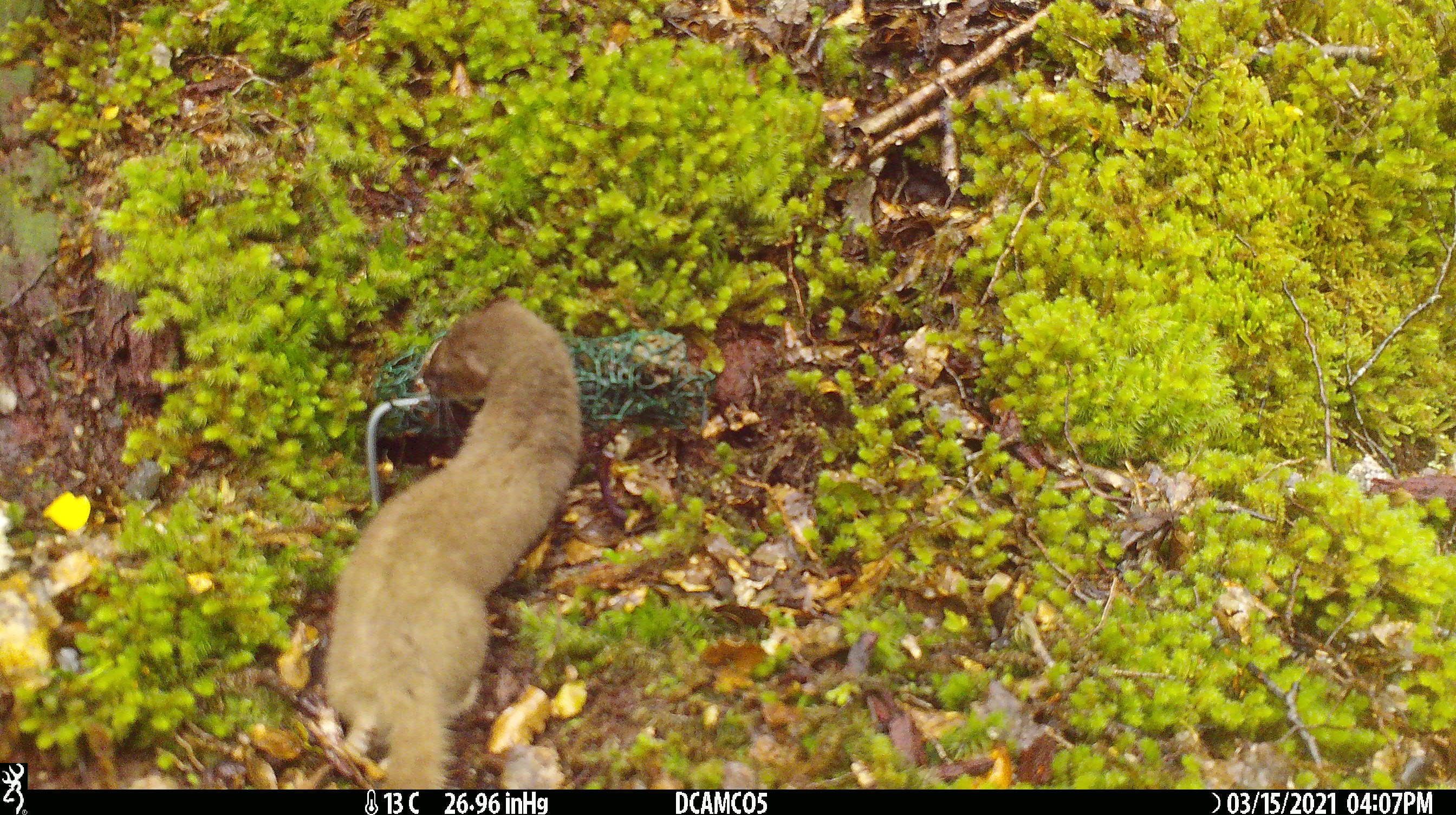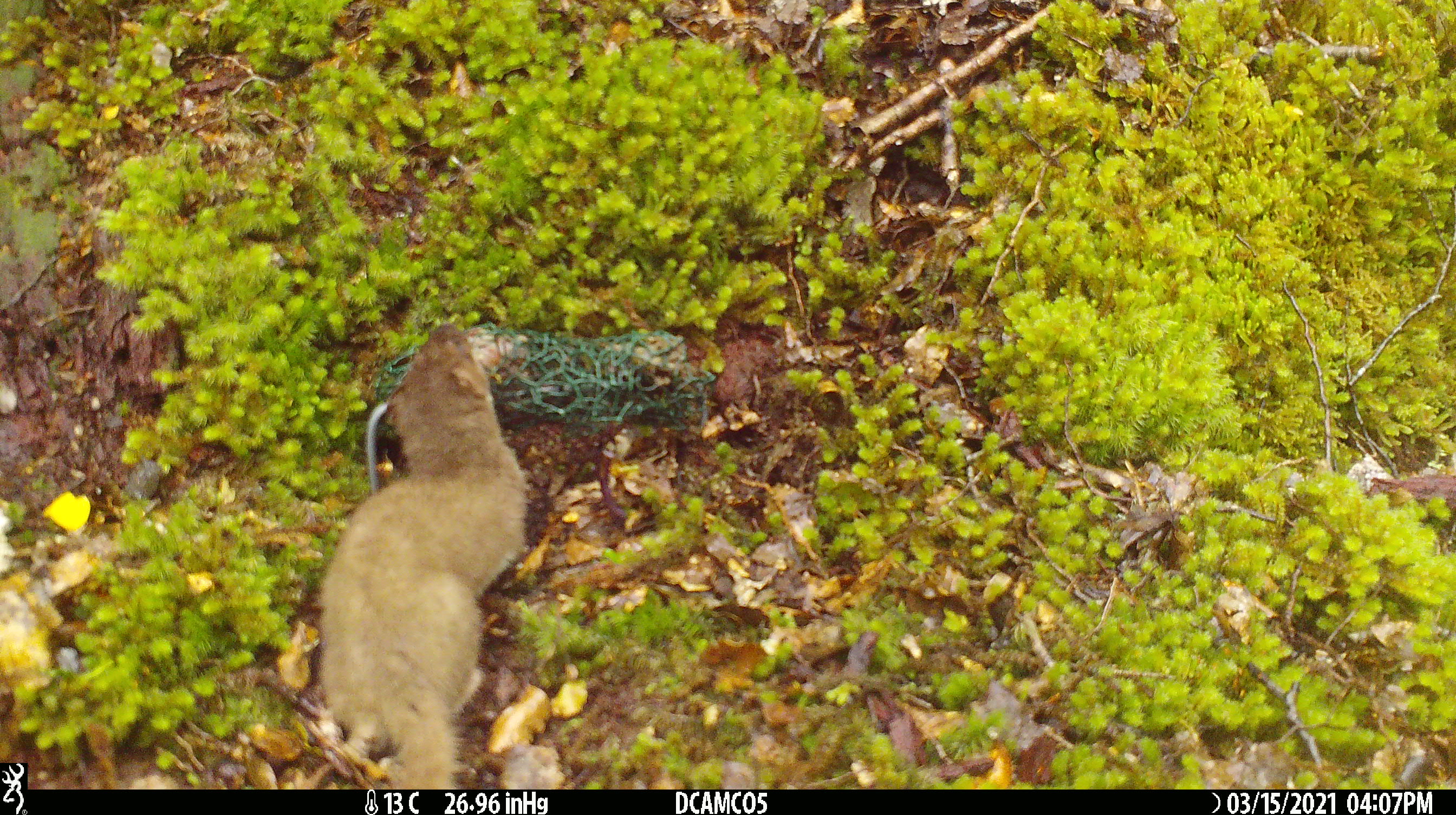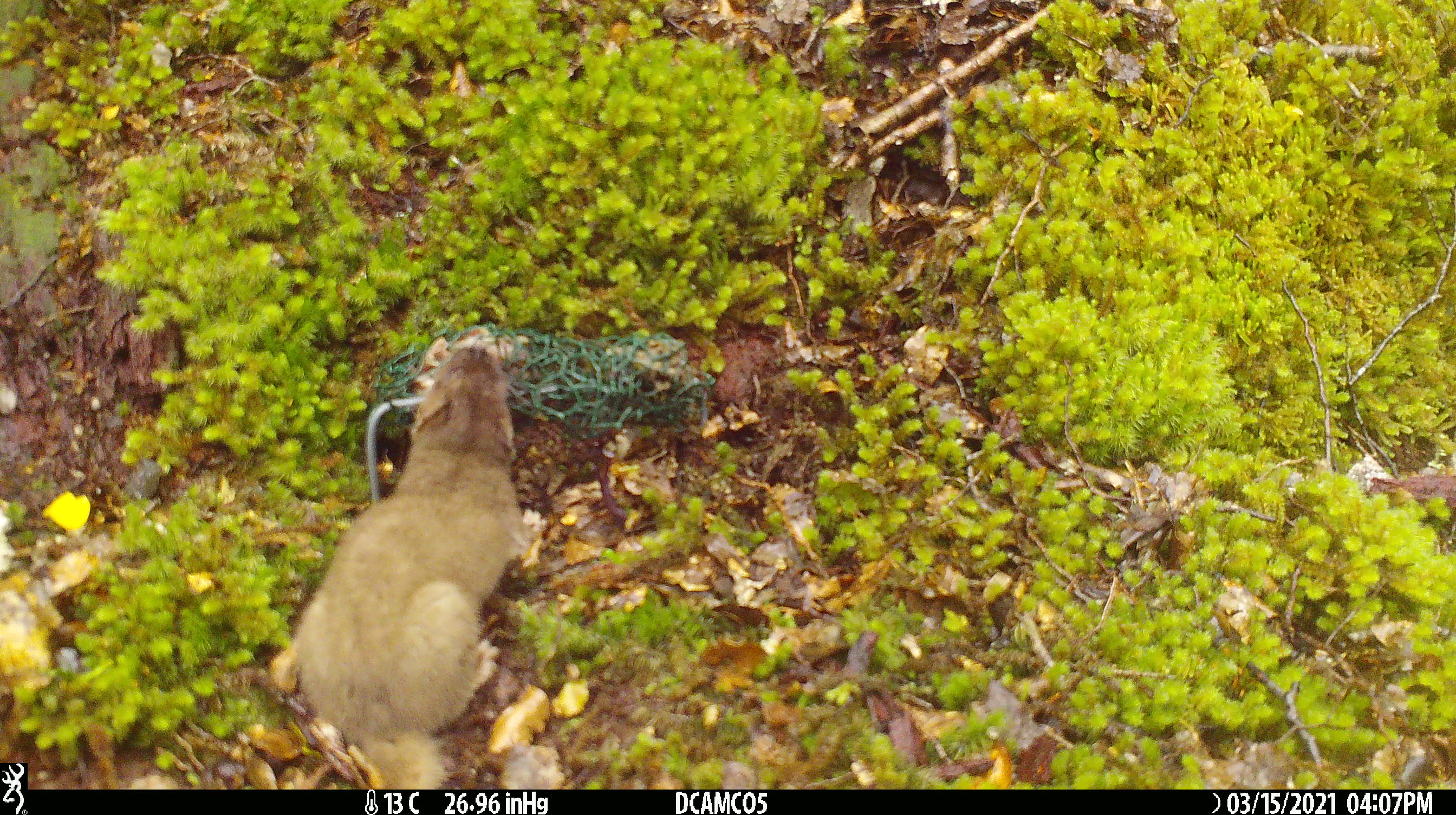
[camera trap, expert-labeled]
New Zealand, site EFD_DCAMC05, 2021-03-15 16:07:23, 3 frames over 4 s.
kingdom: Animalia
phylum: Chordata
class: Mammalia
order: Carnivora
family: Mustelidae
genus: Mustela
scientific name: Mustela erminea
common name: stoat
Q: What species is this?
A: Stoat (Mustela erminea).